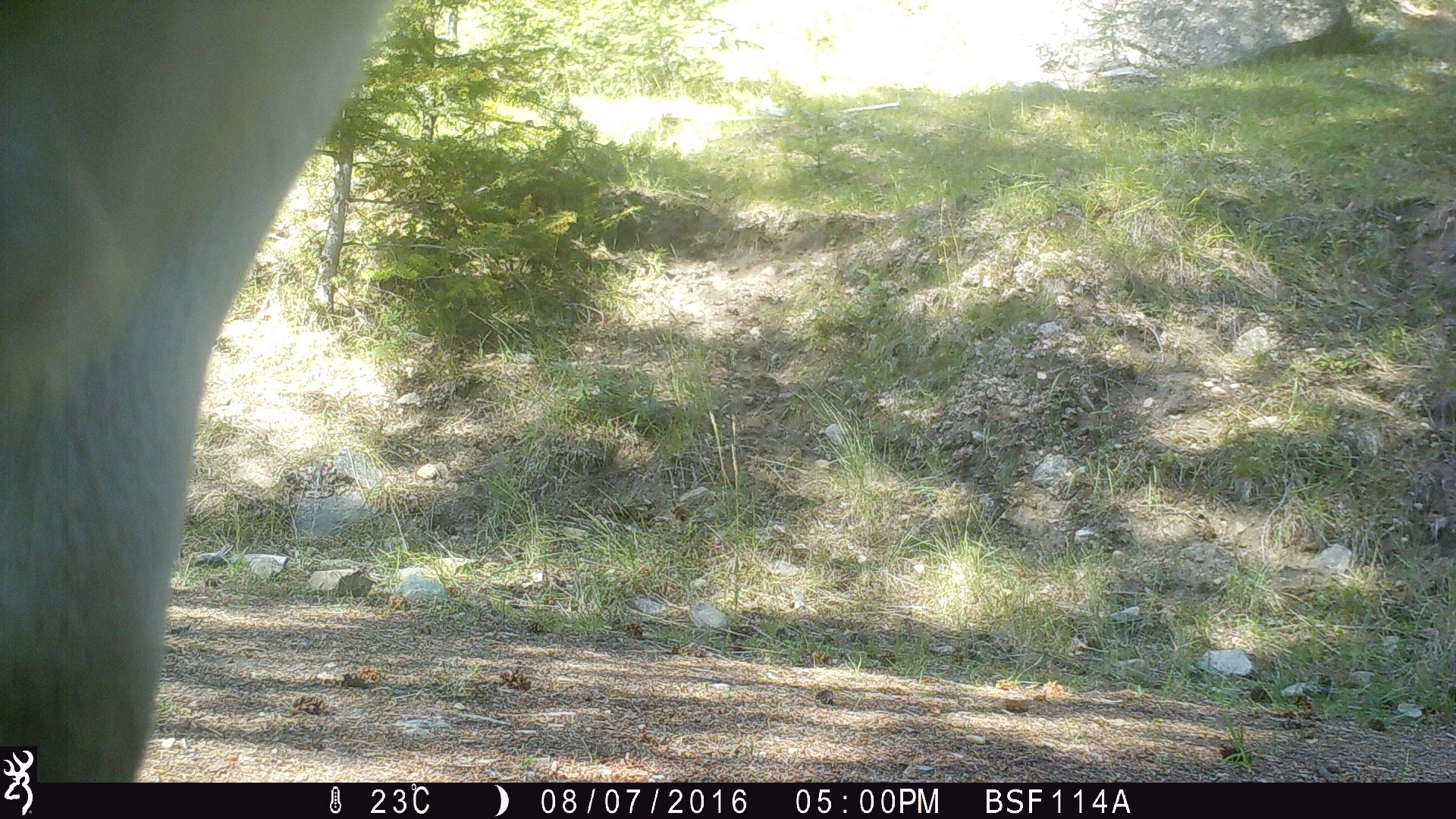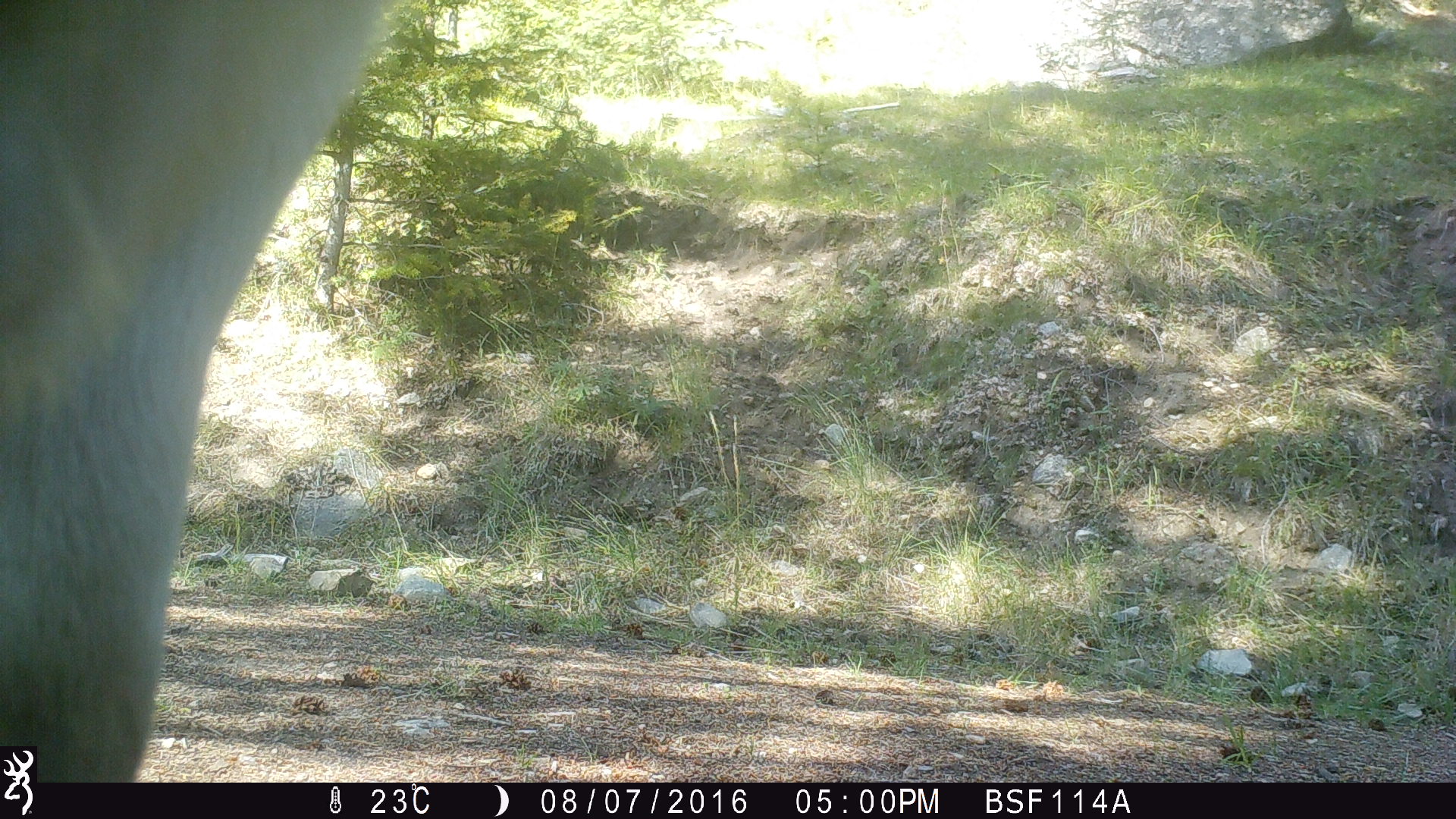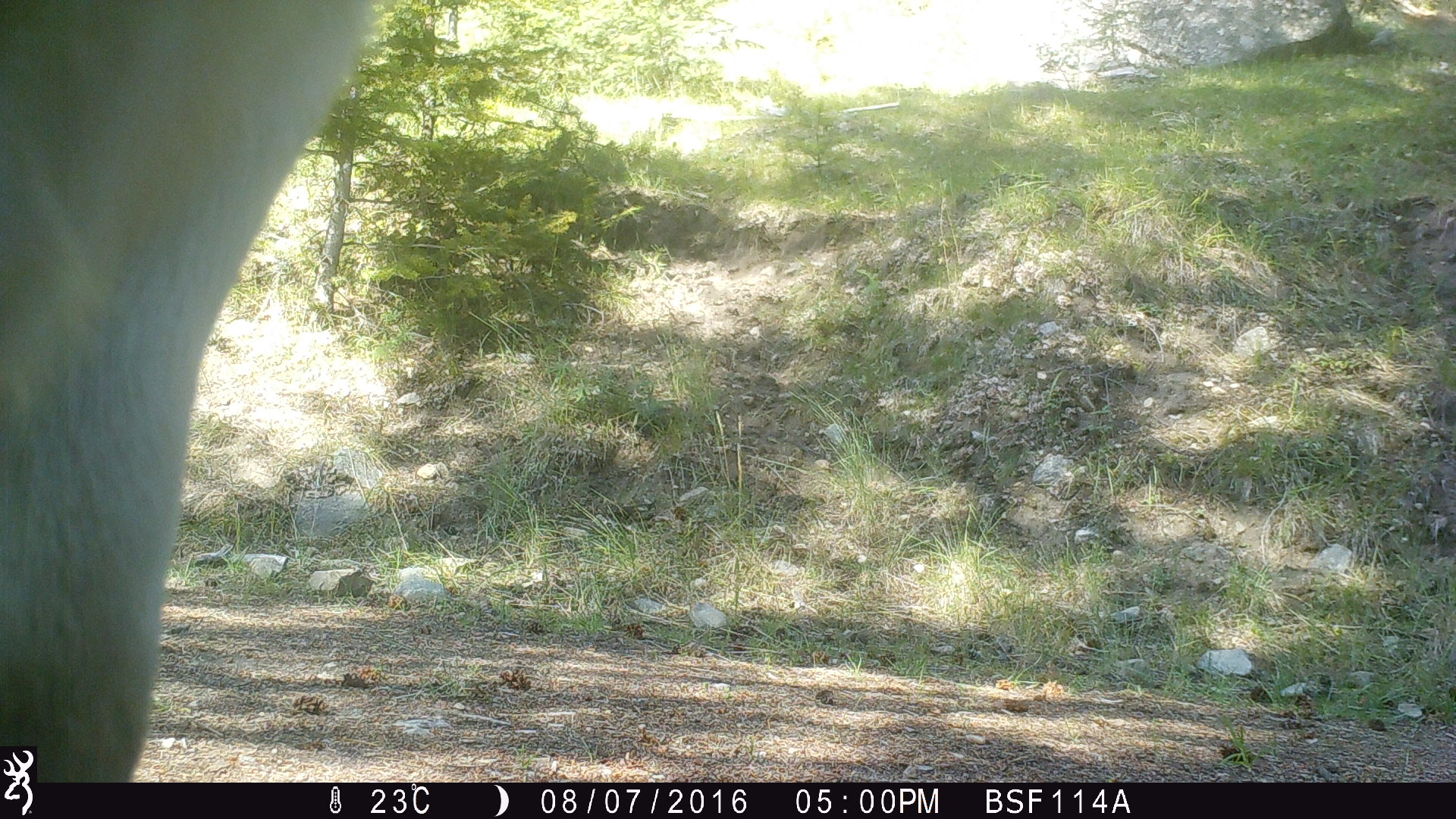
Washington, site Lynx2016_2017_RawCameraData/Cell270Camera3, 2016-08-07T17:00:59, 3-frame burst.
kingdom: Animalia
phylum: Chordata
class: Mammalia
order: Artiodactyla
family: Bovidae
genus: Bos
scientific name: Bos taurus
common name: domestic cattle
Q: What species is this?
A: Domestic cattle (Bos taurus).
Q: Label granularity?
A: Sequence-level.